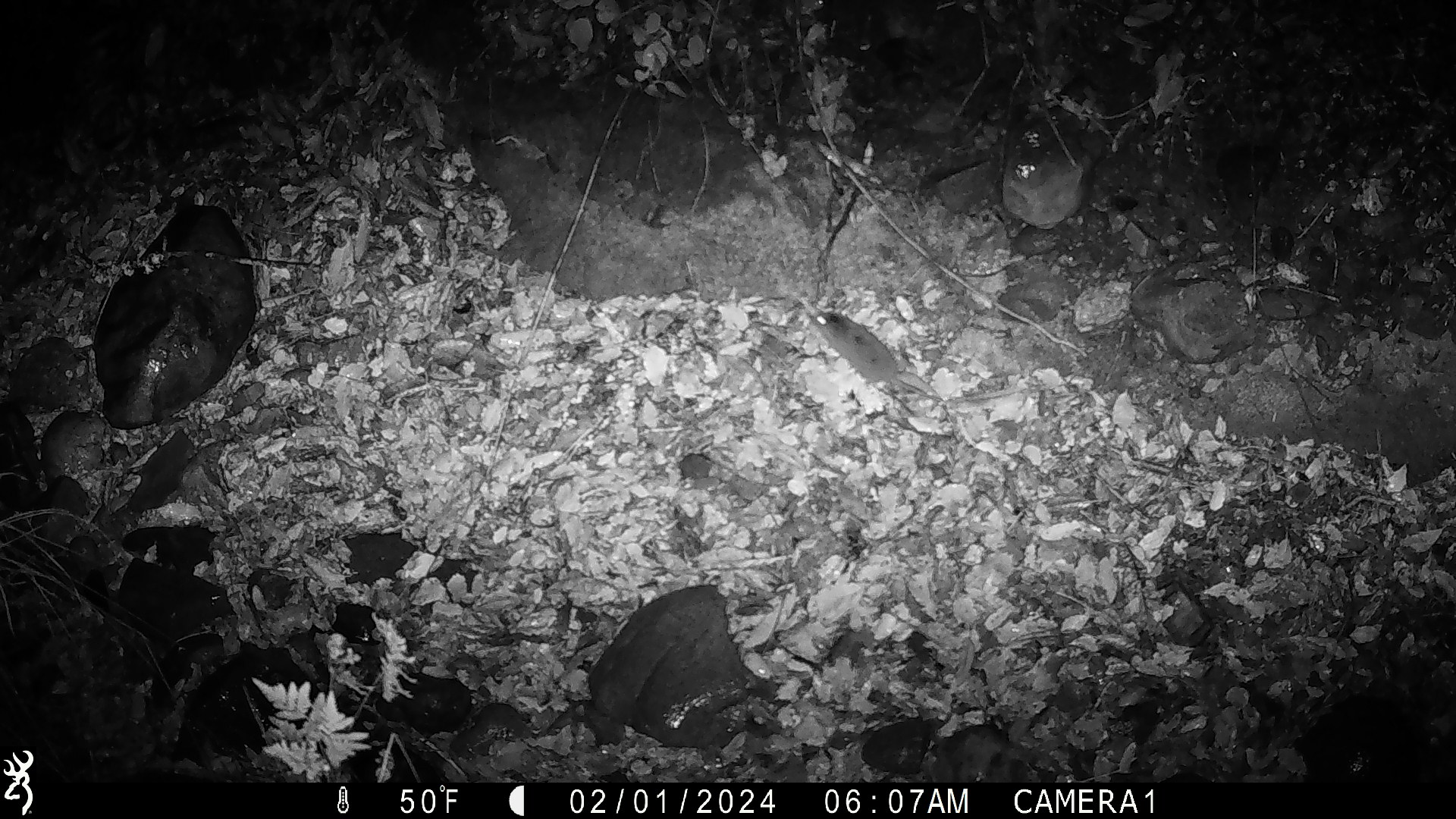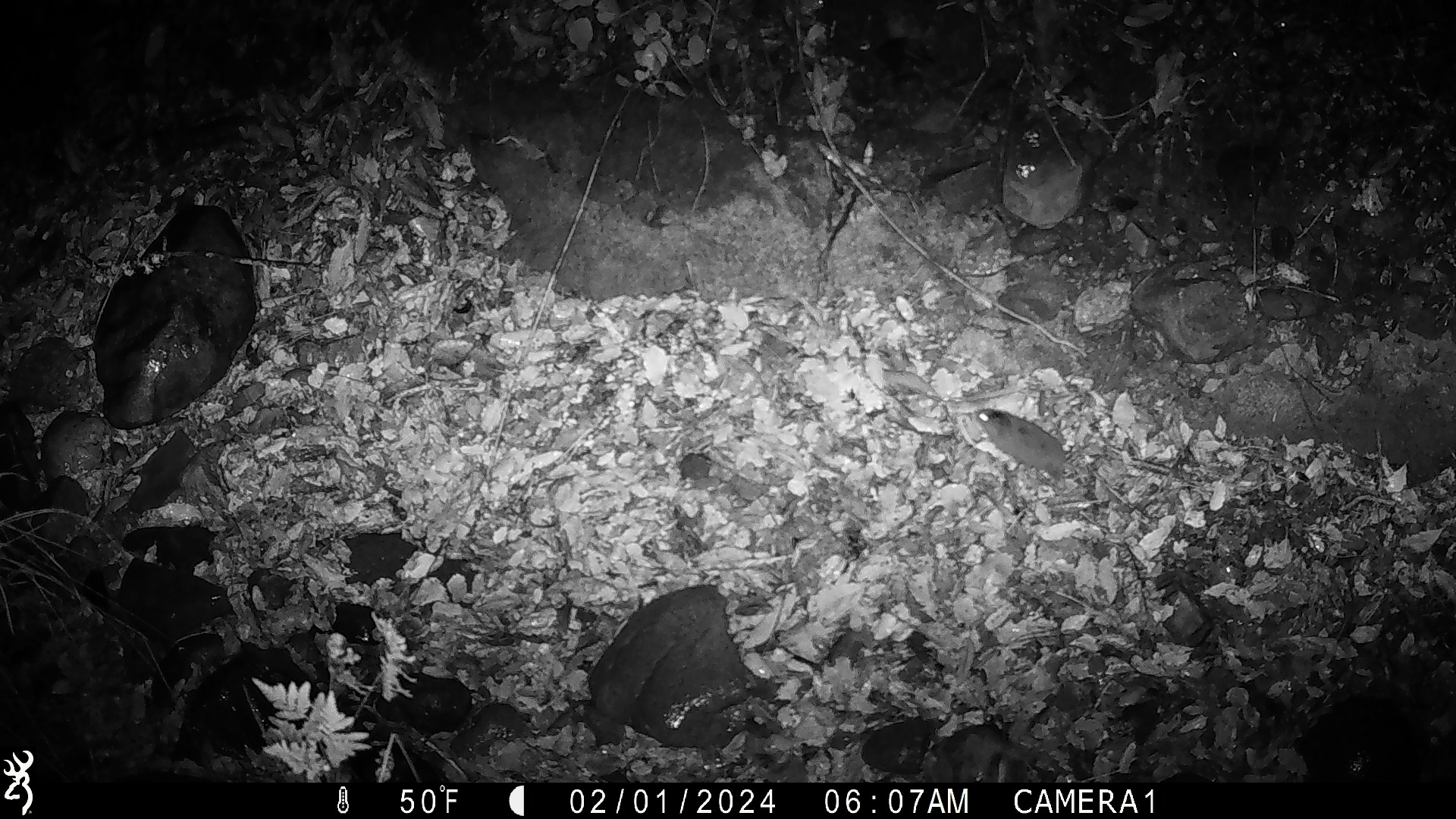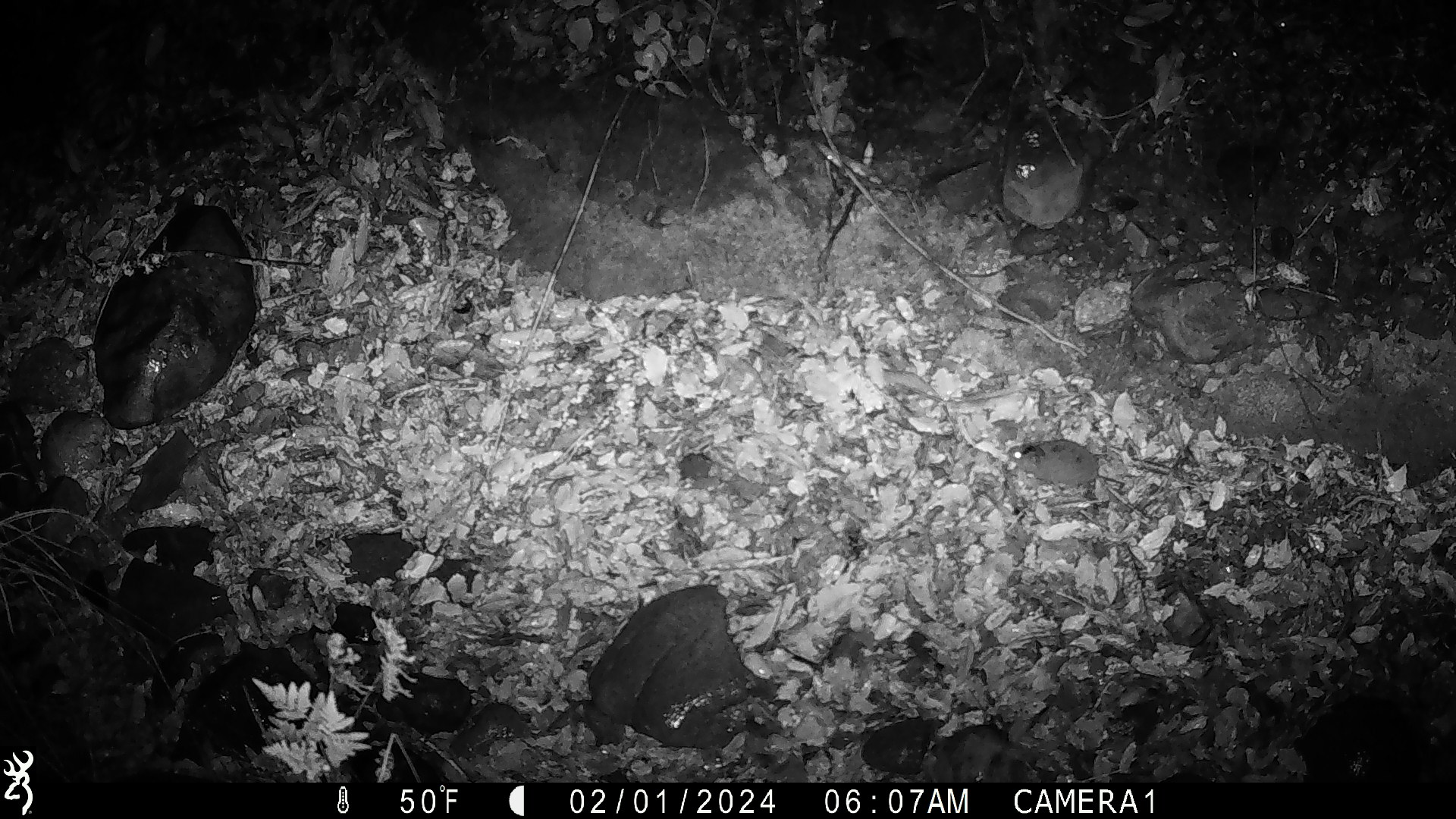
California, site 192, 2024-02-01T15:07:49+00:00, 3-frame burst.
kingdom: Animalia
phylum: Chordata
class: Mammalia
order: Rodentia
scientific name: Rodentia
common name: mouse or rat